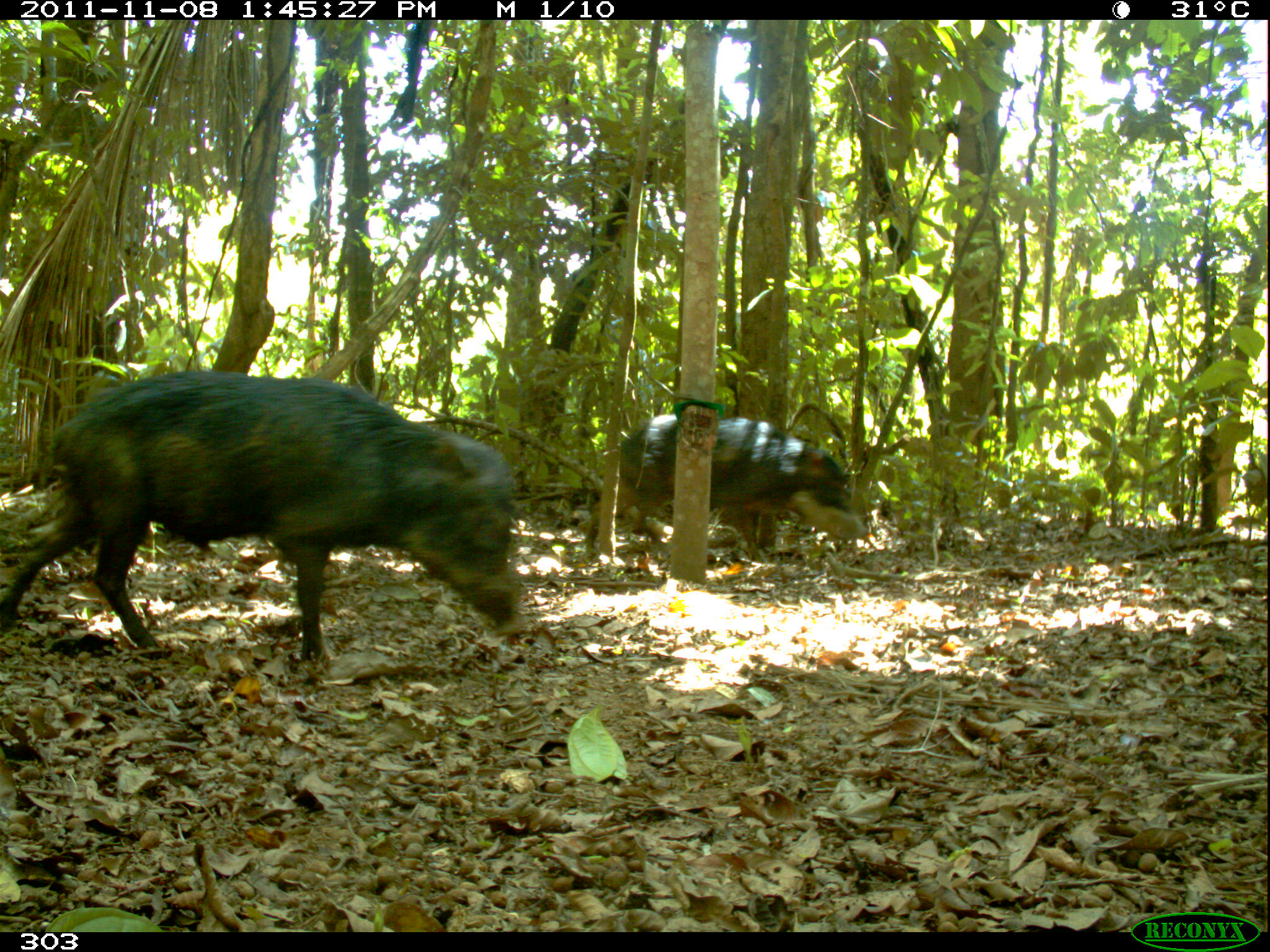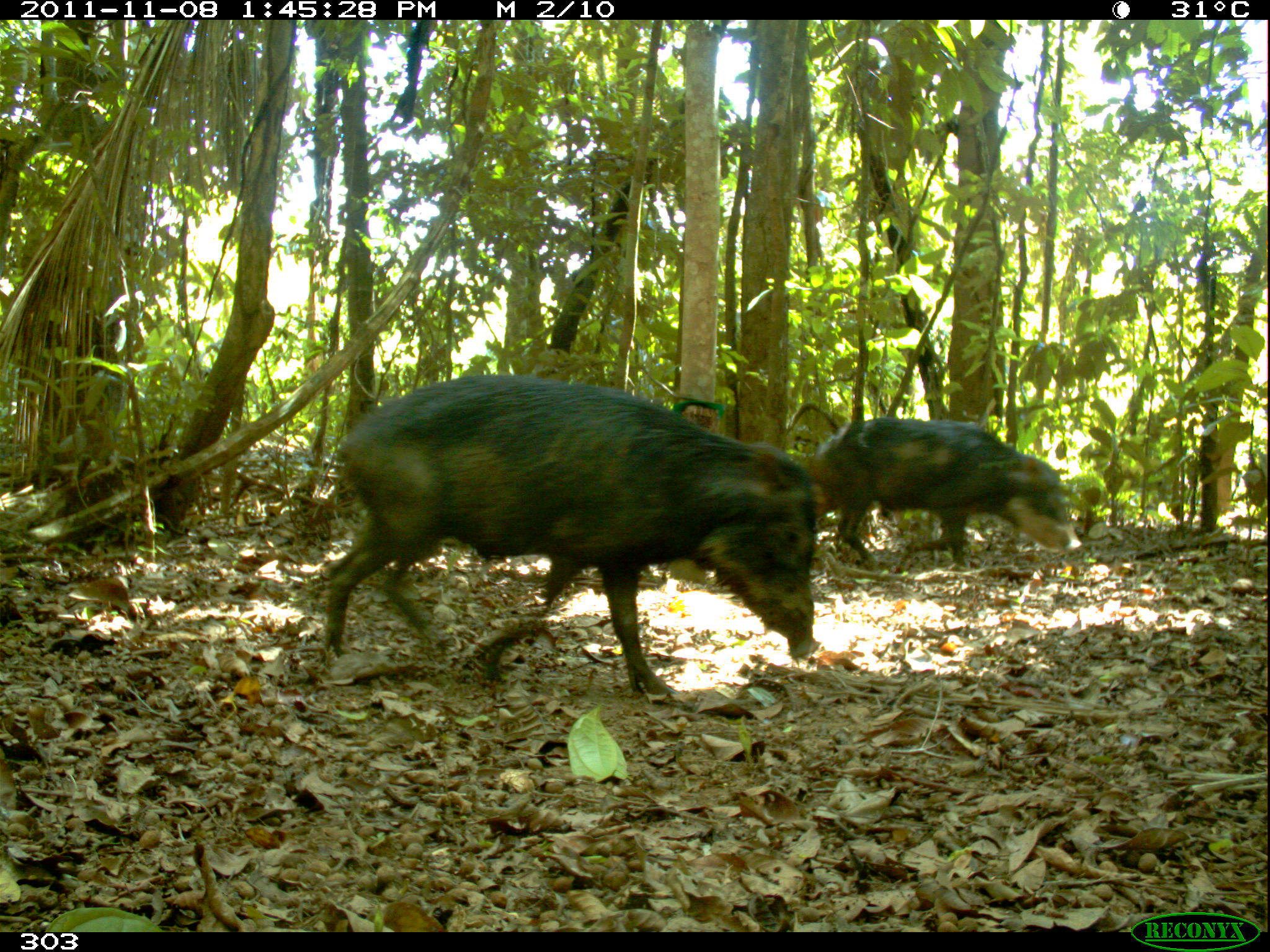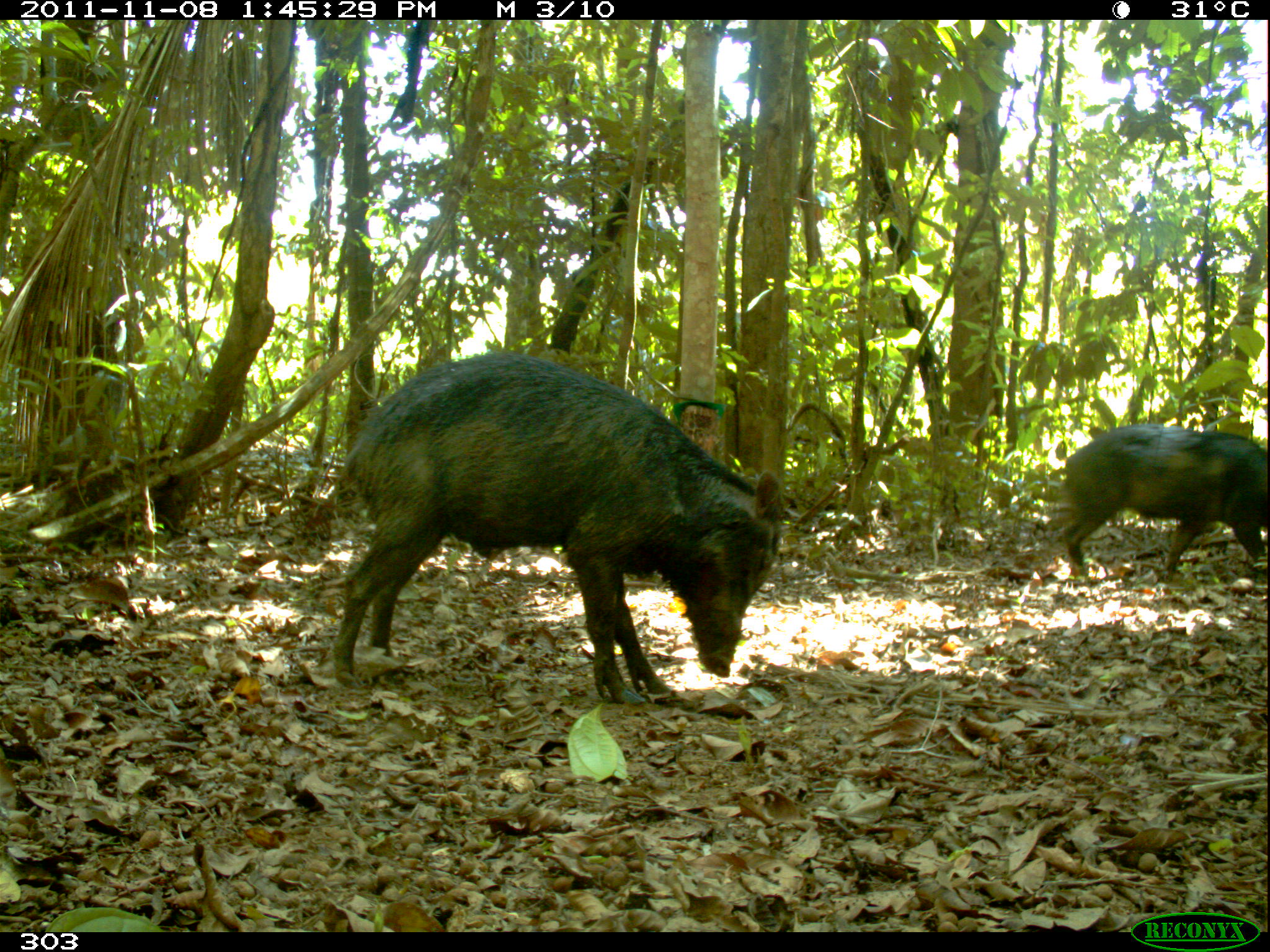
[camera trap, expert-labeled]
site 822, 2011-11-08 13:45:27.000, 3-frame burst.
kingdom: Animalia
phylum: Chordata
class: Mammalia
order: Artiodactyla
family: Tayassuidae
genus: Tayassu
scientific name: Tayassu pecari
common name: white-lipped peccary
Tayassu pecari (white-lipped peccary).